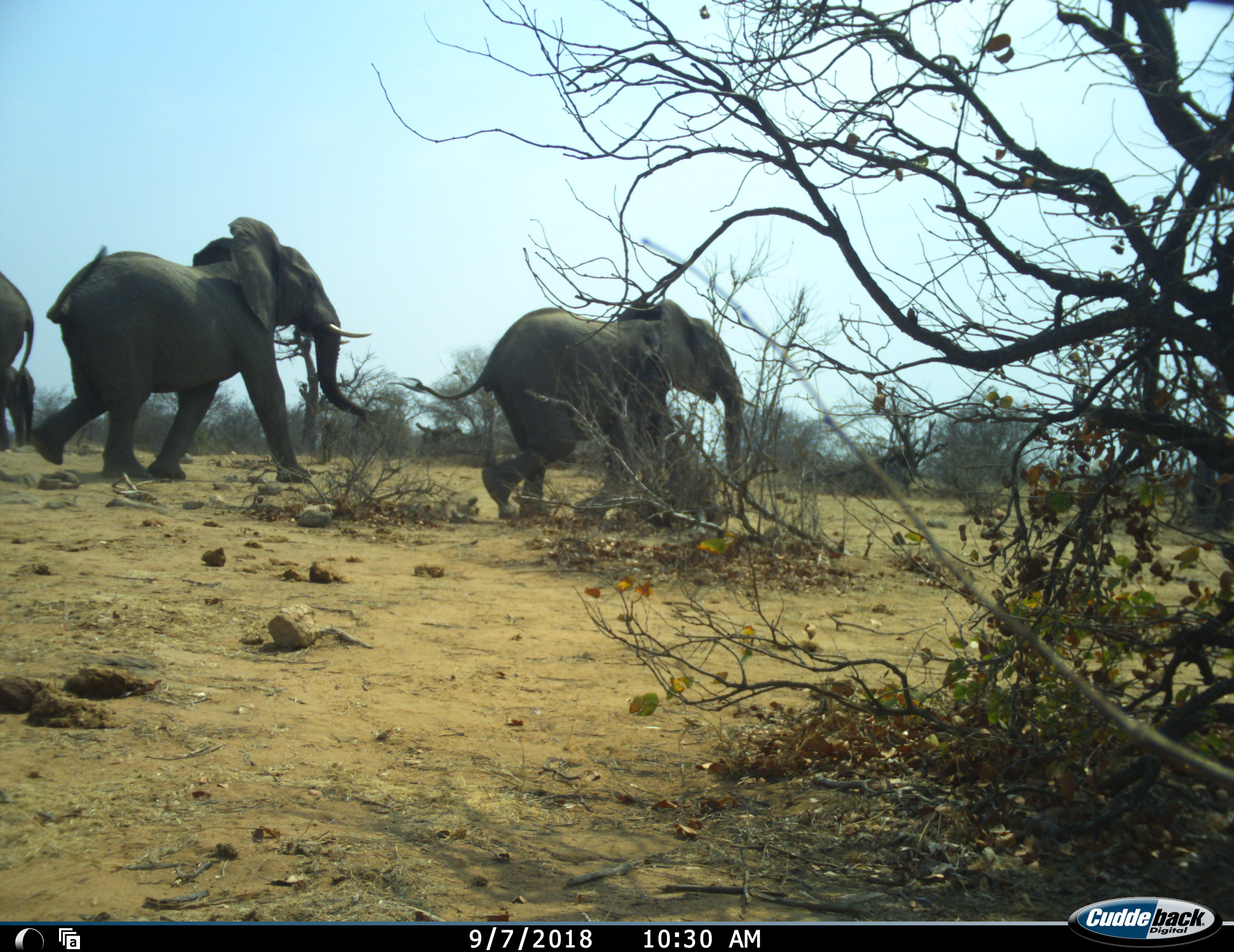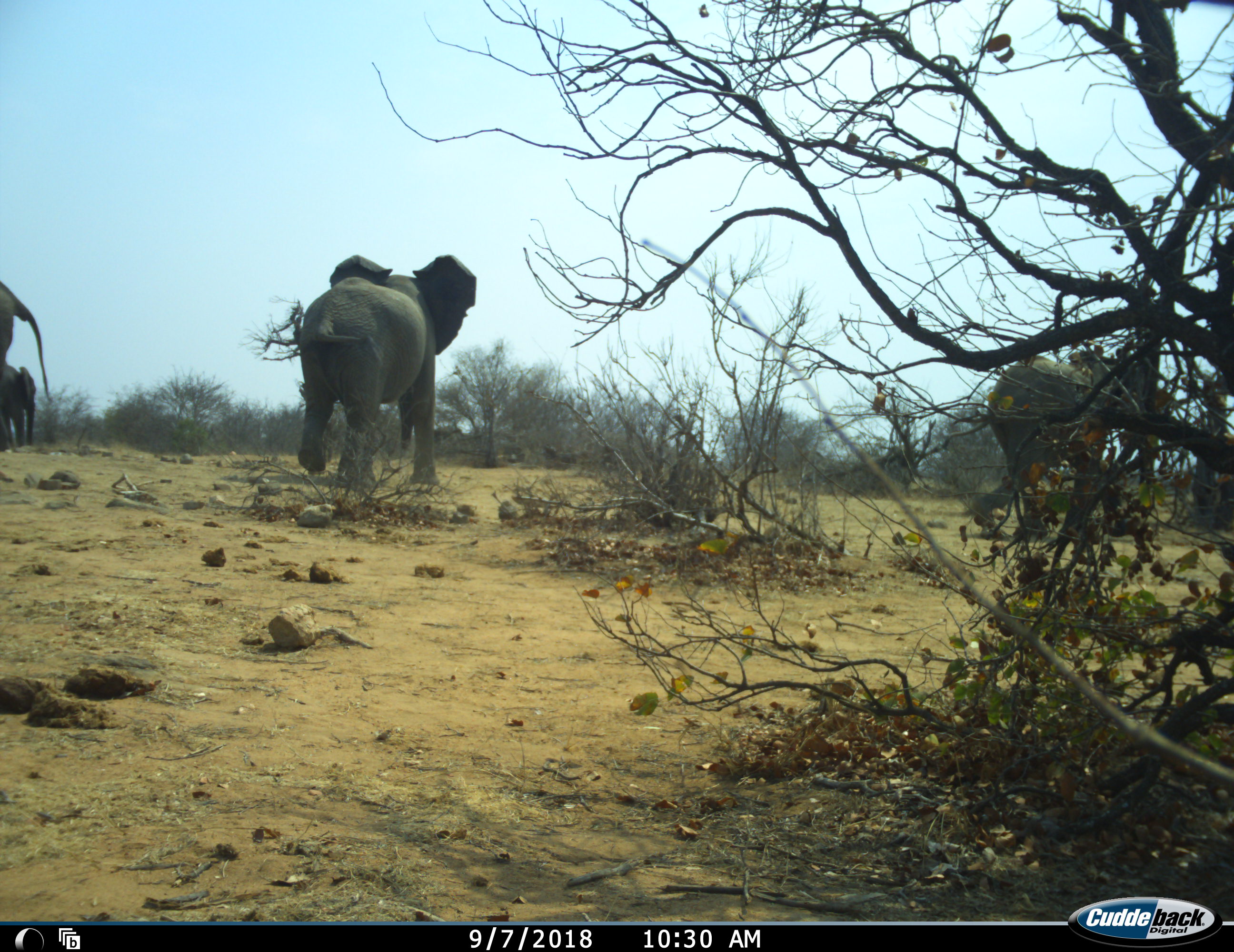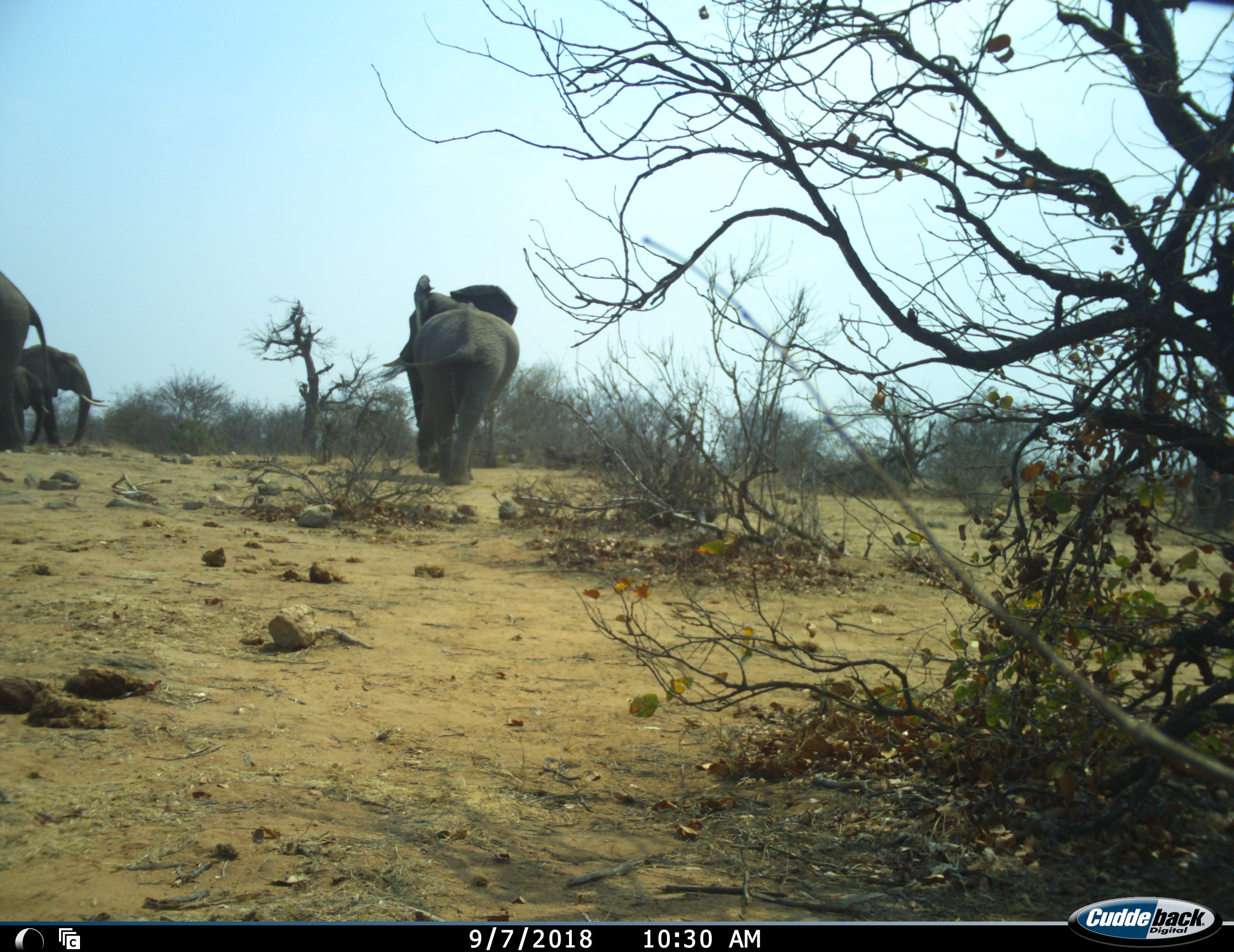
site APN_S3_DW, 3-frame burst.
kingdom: Animalia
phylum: Chordata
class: Mammalia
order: Proboscidea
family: Elephantidae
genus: Loxodonta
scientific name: Loxodonta africana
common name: african bush elephant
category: elephant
Elephant (african bush elephant) (Loxodonta africana), count 4. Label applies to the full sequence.